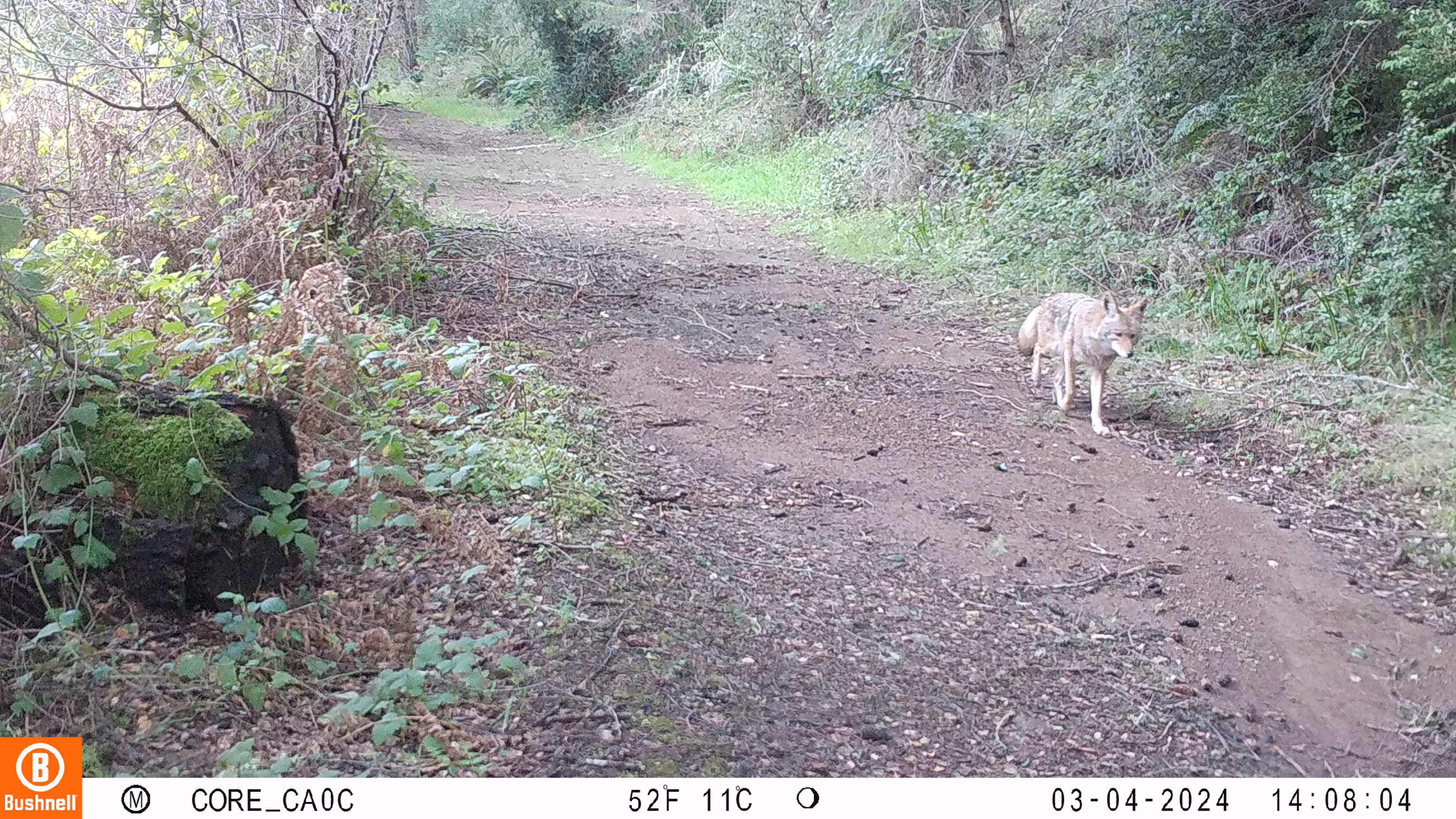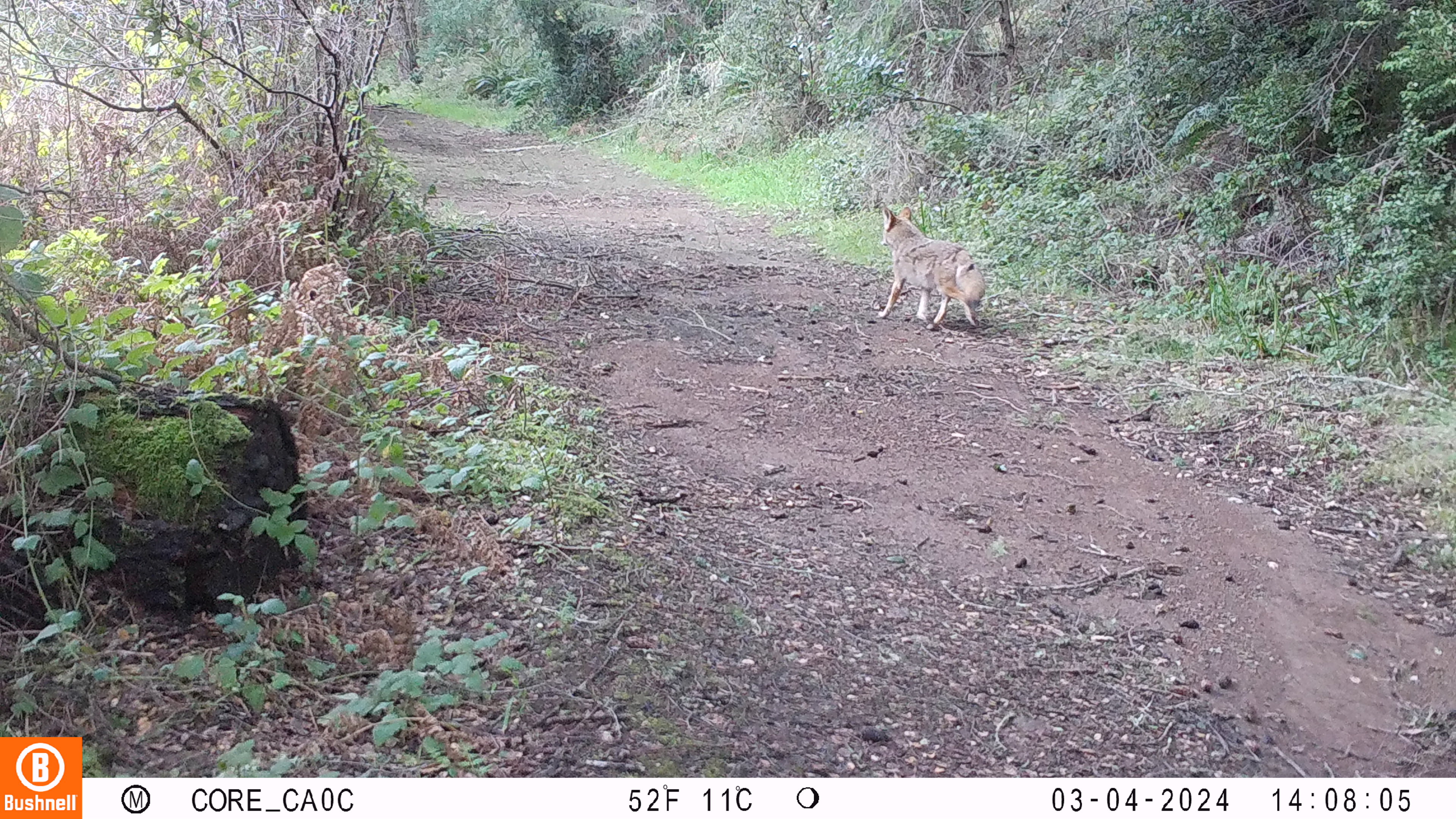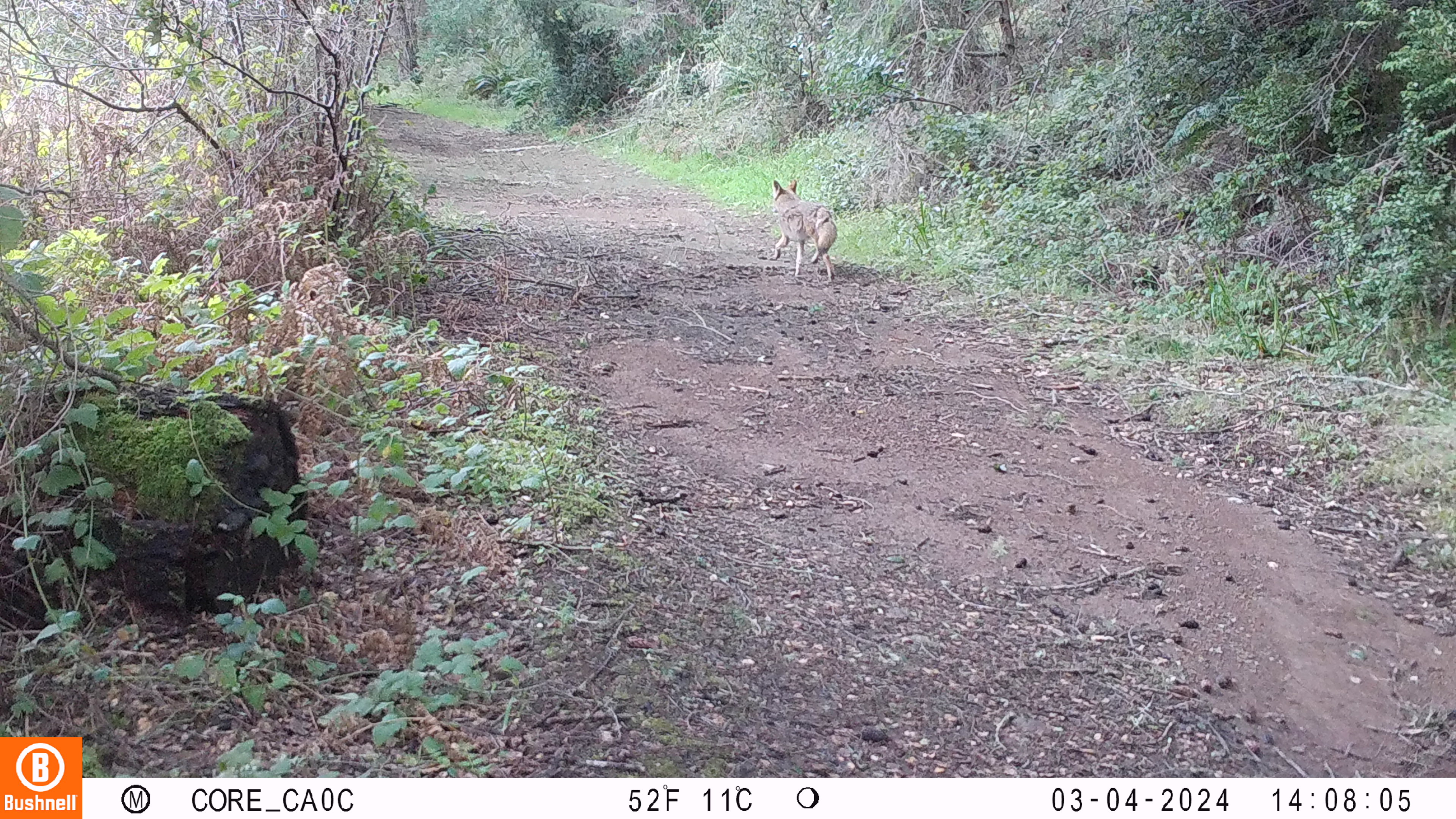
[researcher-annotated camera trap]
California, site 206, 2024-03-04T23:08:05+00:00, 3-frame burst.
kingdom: Animalia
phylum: Chordata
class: Mammalia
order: Carnivora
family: Canidae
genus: Canis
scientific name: Canis latrans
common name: coyote